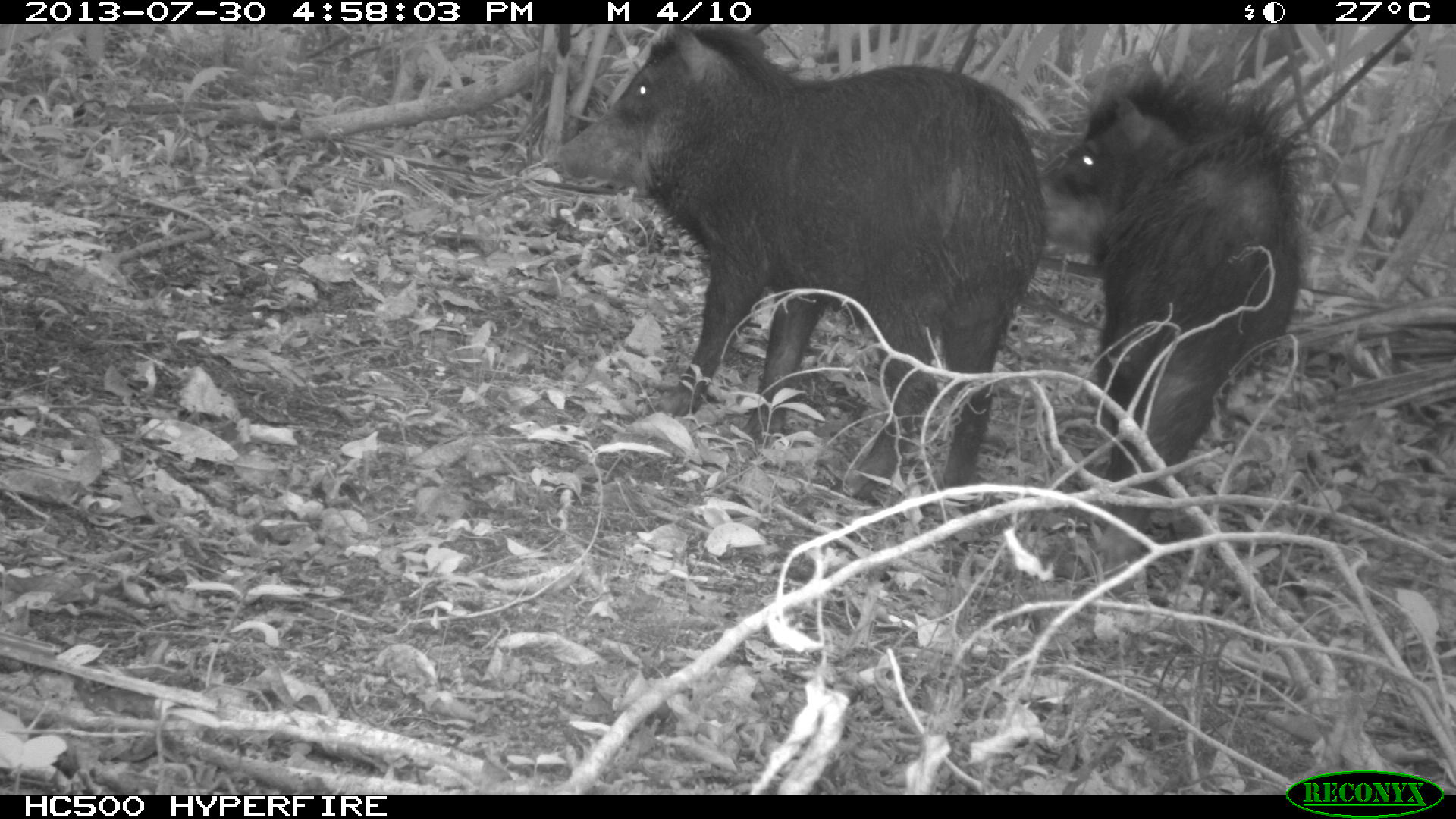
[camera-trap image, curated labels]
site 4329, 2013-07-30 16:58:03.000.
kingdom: Animalia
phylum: Chordata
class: Mammalia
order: Artiodactyla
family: Tayassuidae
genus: Tayassu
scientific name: Tayassu pecari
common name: white-lipped peccary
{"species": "Tayassu pecari (white-lipped peccary)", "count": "2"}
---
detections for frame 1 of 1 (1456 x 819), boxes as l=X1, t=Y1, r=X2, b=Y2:
tayassu pecari: l=555, t=24, r=1045, b=498; l=1038, t=51, r=1312, b=602